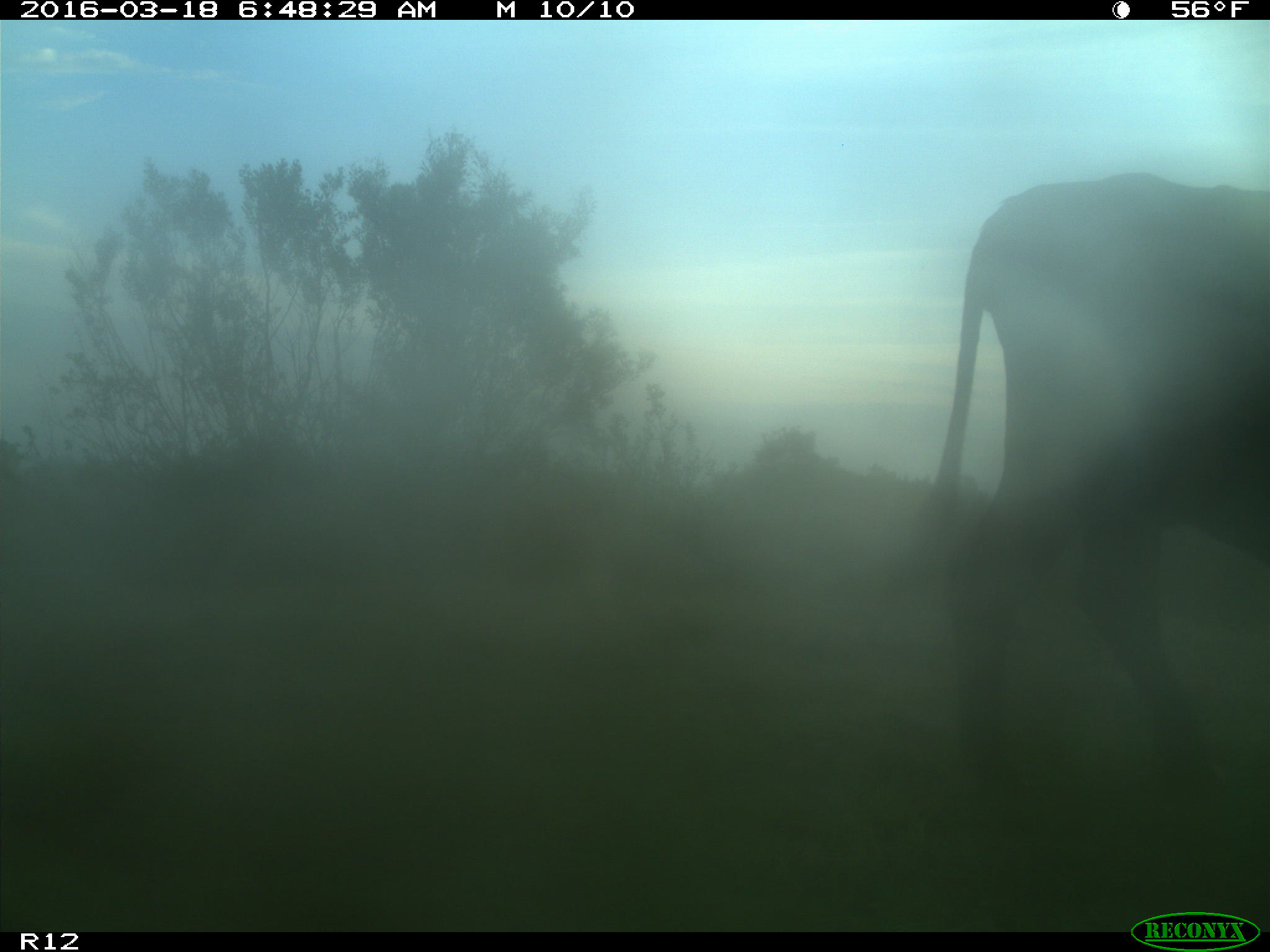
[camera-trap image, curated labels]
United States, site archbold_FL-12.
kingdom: Animalia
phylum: Chordata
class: Mammalia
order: Artiodactyla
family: Bovidae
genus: Bos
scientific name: Bos taurus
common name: domestic cow